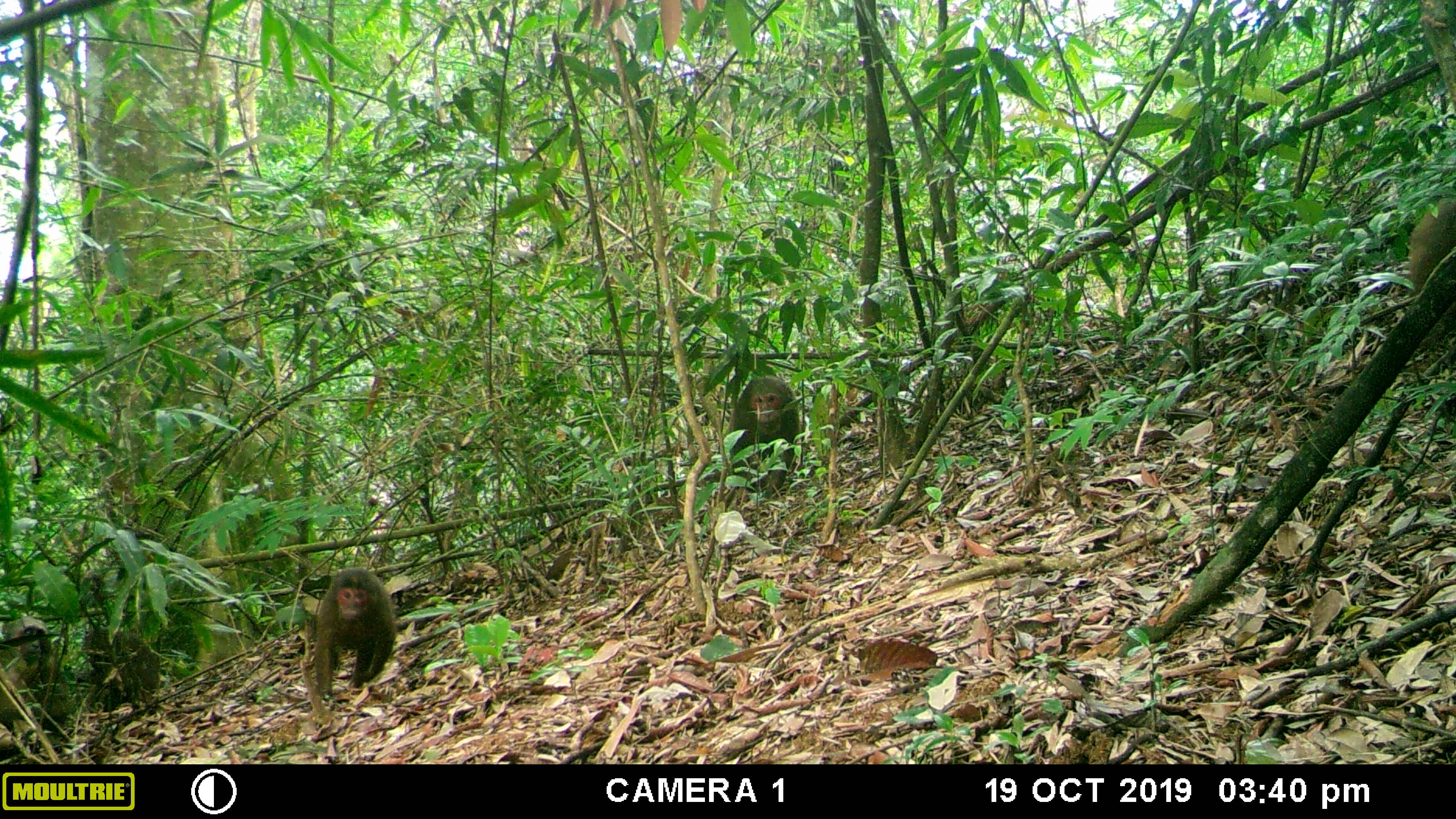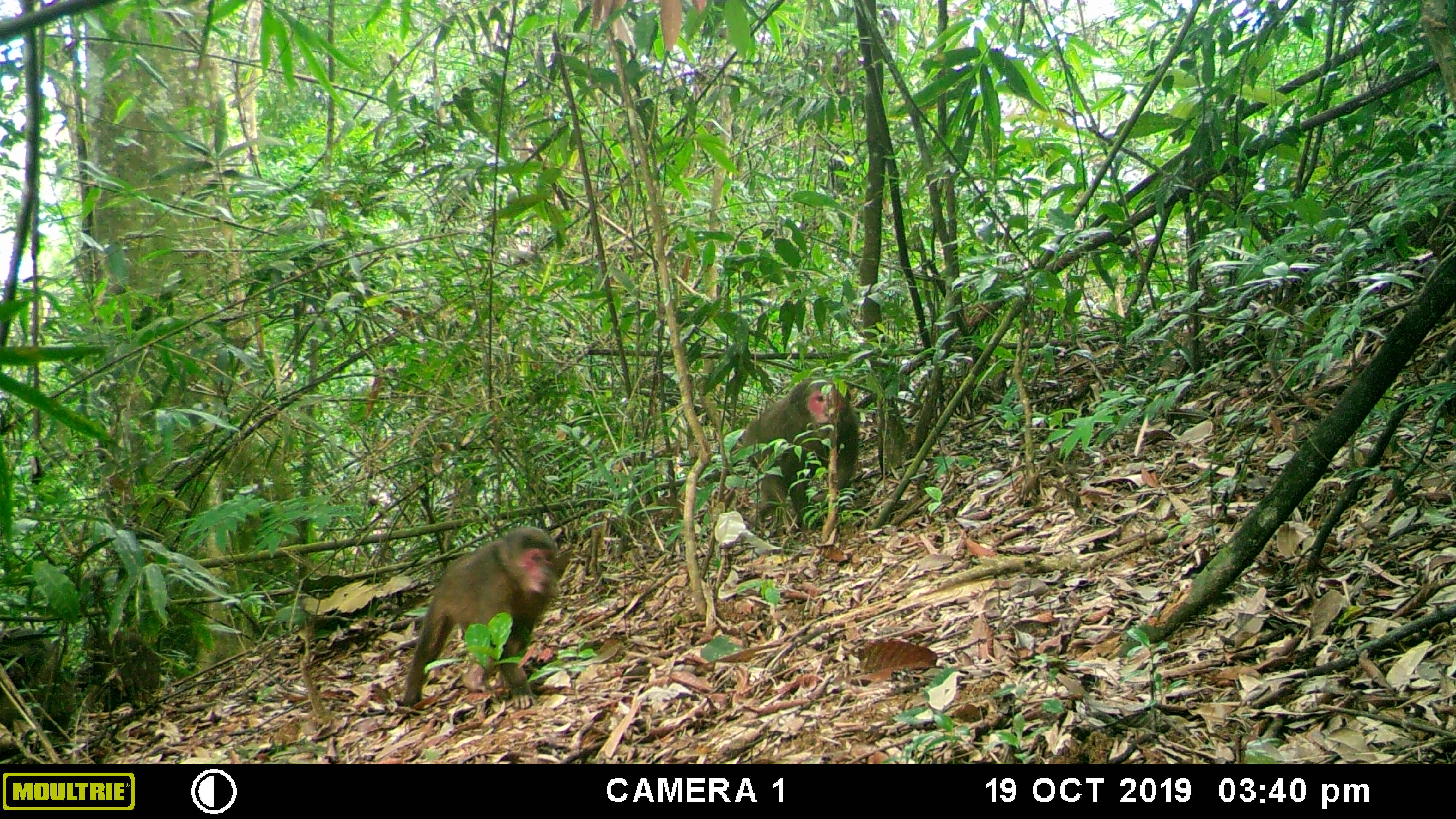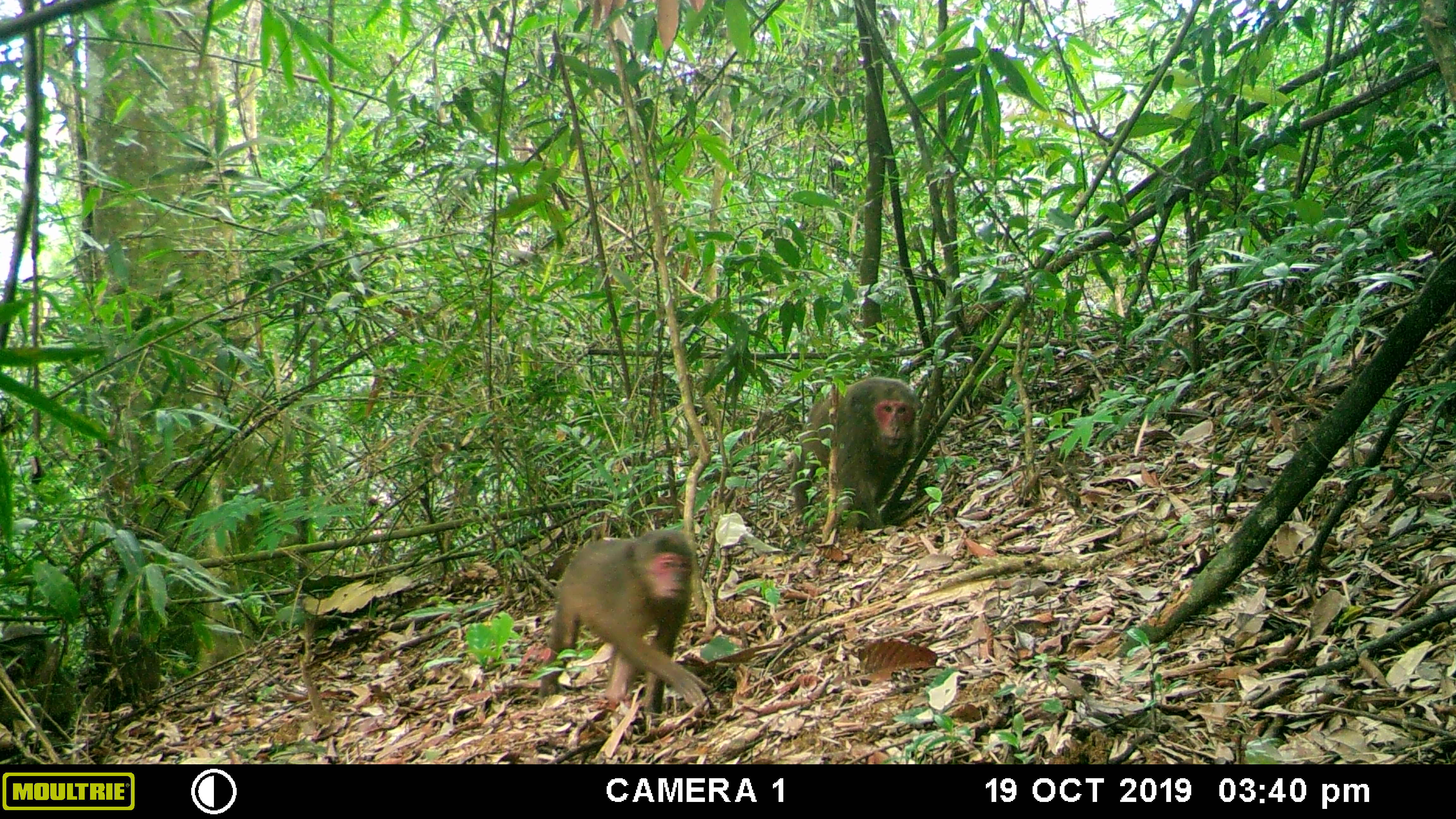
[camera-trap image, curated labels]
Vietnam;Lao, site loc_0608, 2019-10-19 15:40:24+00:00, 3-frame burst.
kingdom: Animalia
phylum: Chordata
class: Mammalia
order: Primates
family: Cercopithecidae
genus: Macaca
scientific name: Macaca arctoides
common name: stump-tailed macaque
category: stump tailed macaque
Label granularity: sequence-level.